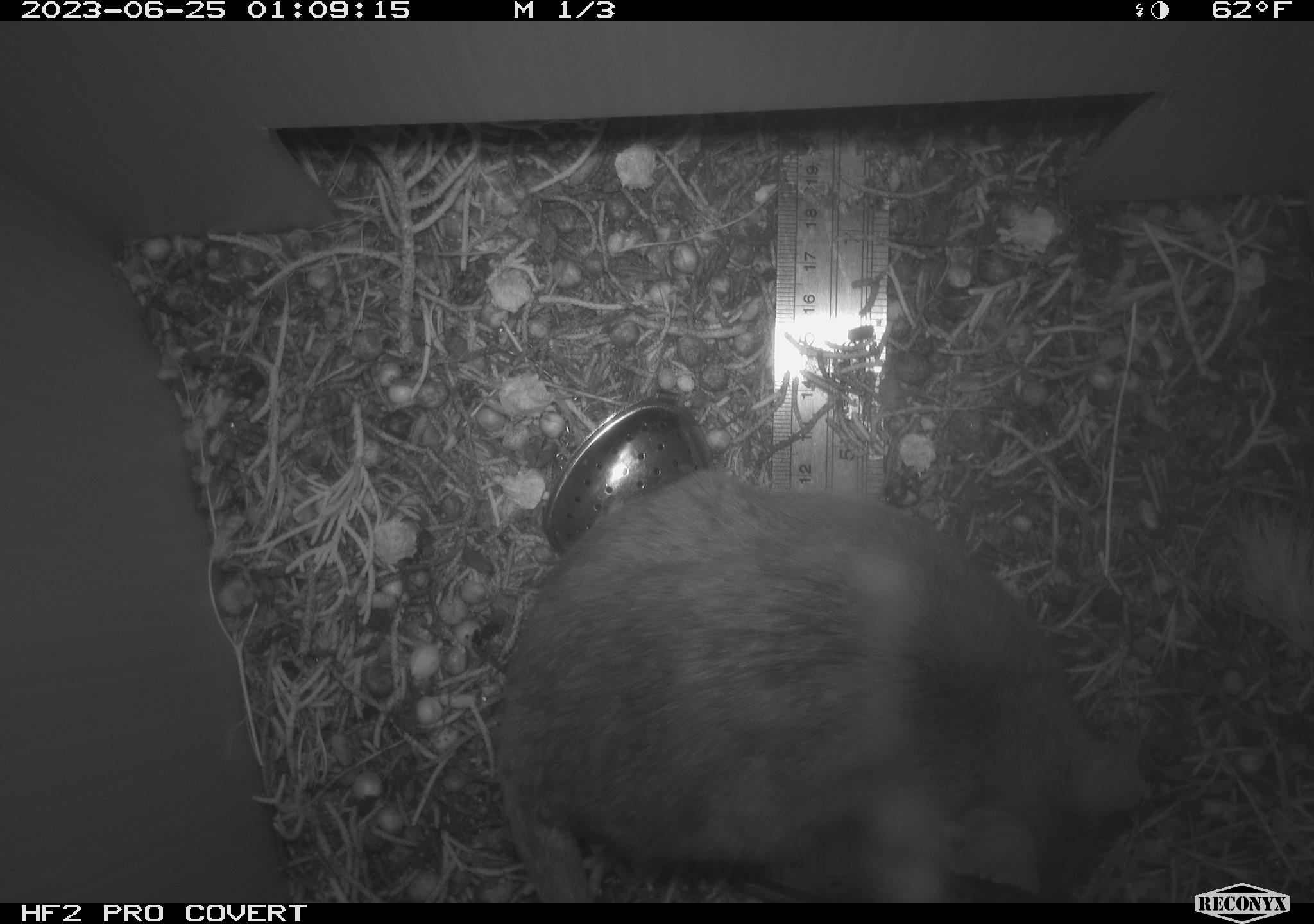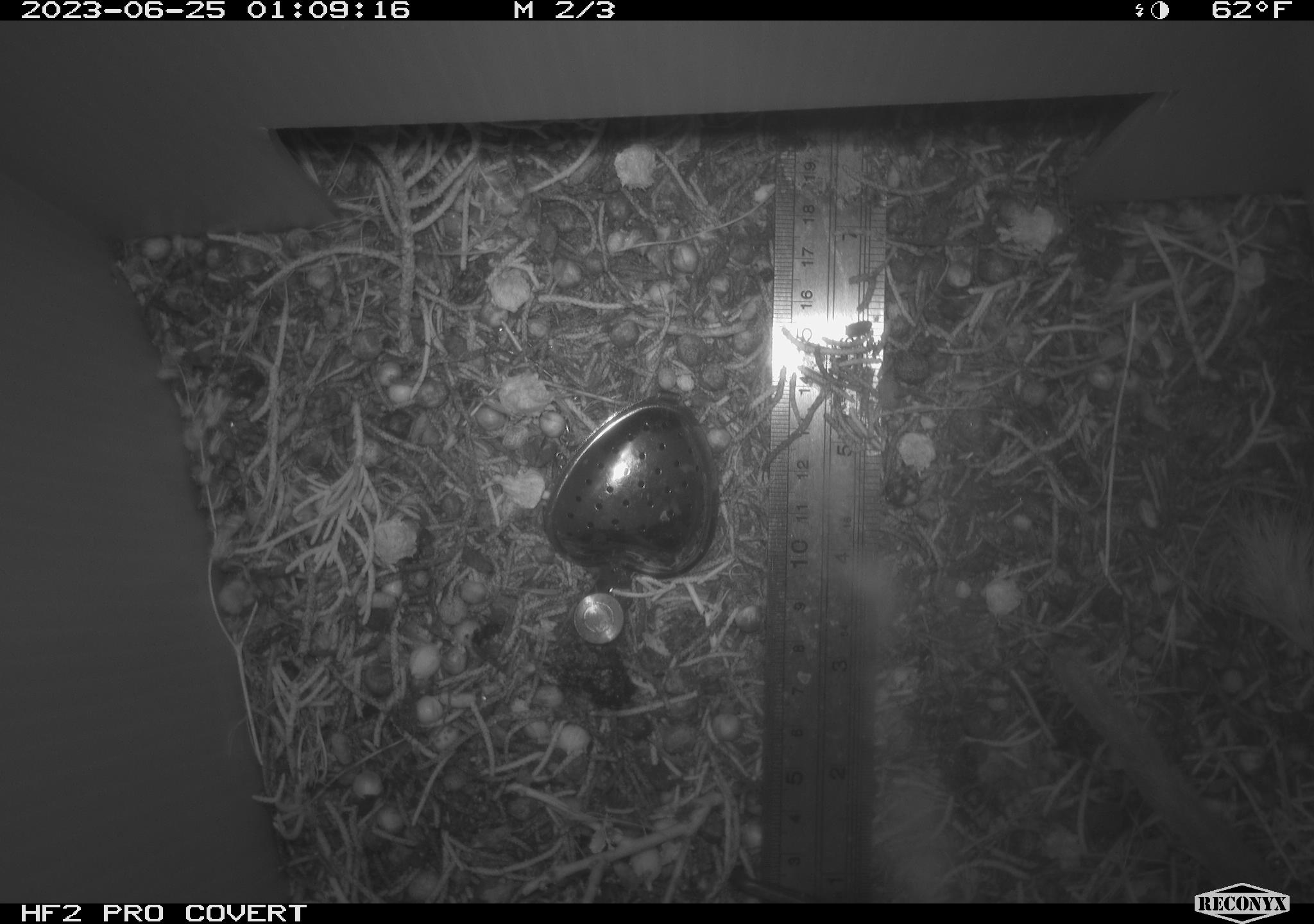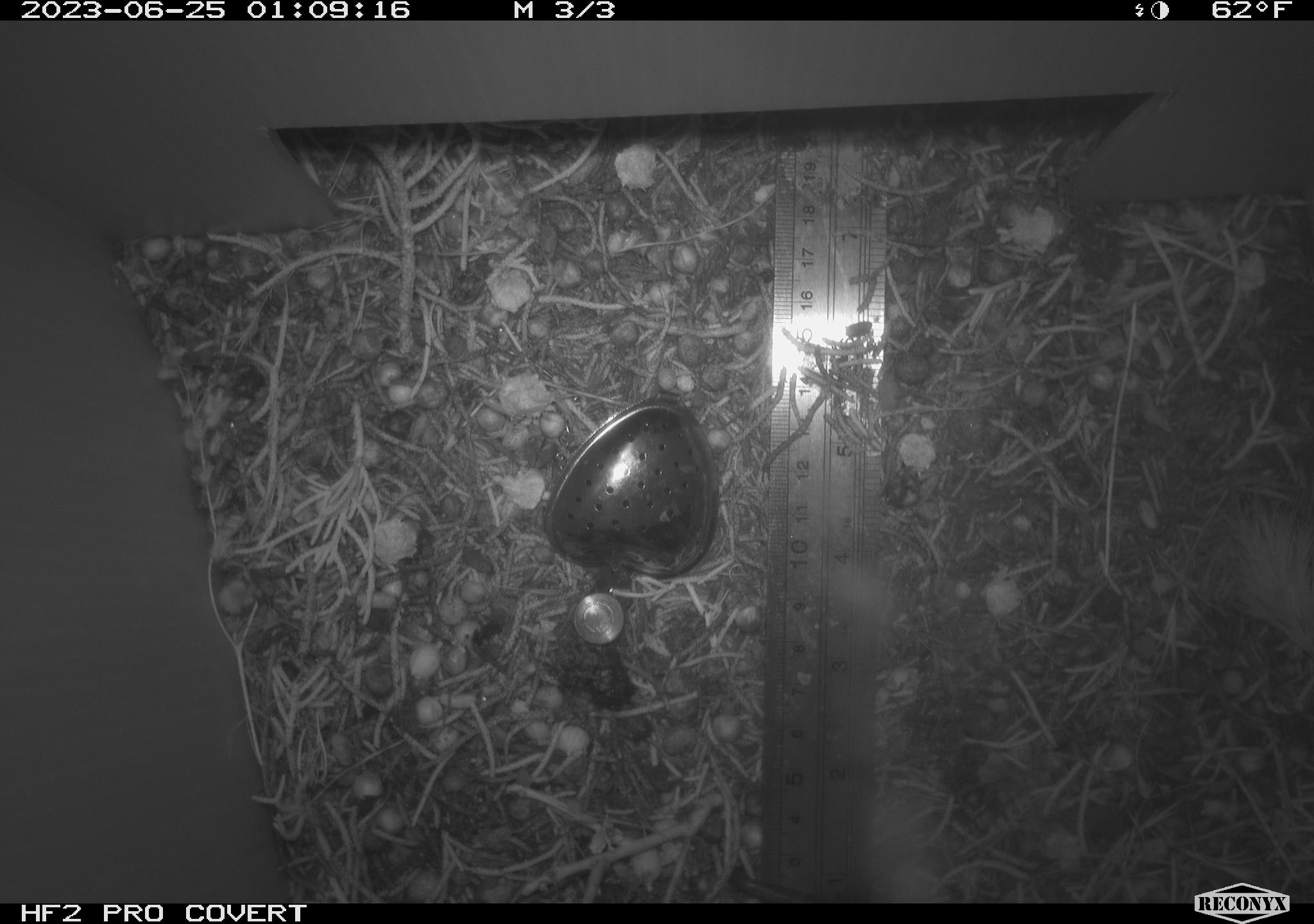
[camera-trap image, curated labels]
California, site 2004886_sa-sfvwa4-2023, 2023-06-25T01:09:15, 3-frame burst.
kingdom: Animalia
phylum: Chordata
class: Mammalia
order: Rodentia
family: Cricetidae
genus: Neotoma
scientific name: Neotoma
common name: pack rat or woodrat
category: neotoma species